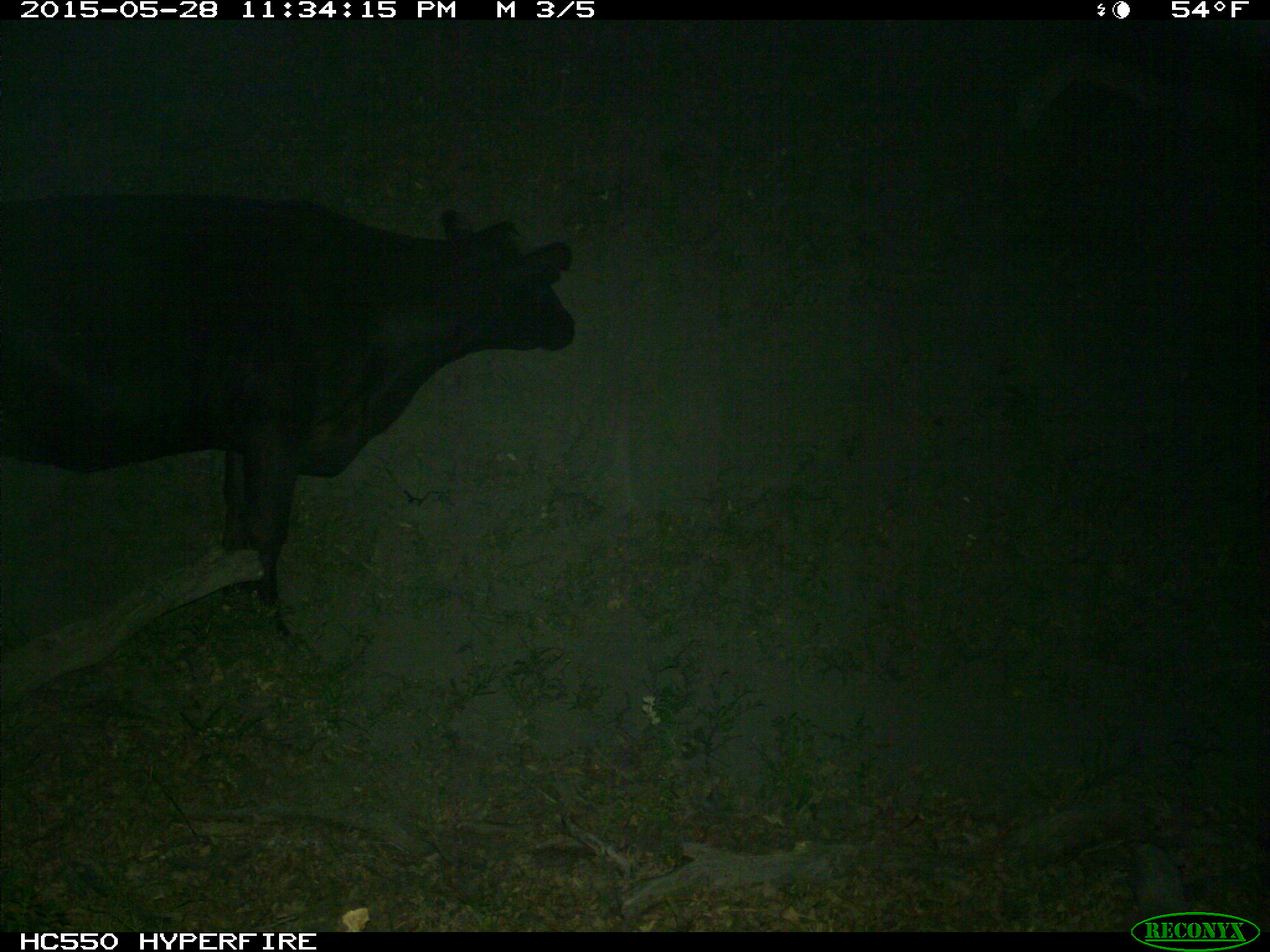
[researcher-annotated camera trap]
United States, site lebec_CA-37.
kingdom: Animalia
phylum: Chordata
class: Mammalia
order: Artiodactyla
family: Bovidae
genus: Bos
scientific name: Bos taurus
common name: domestic cow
Bos taurus (domestic cow).